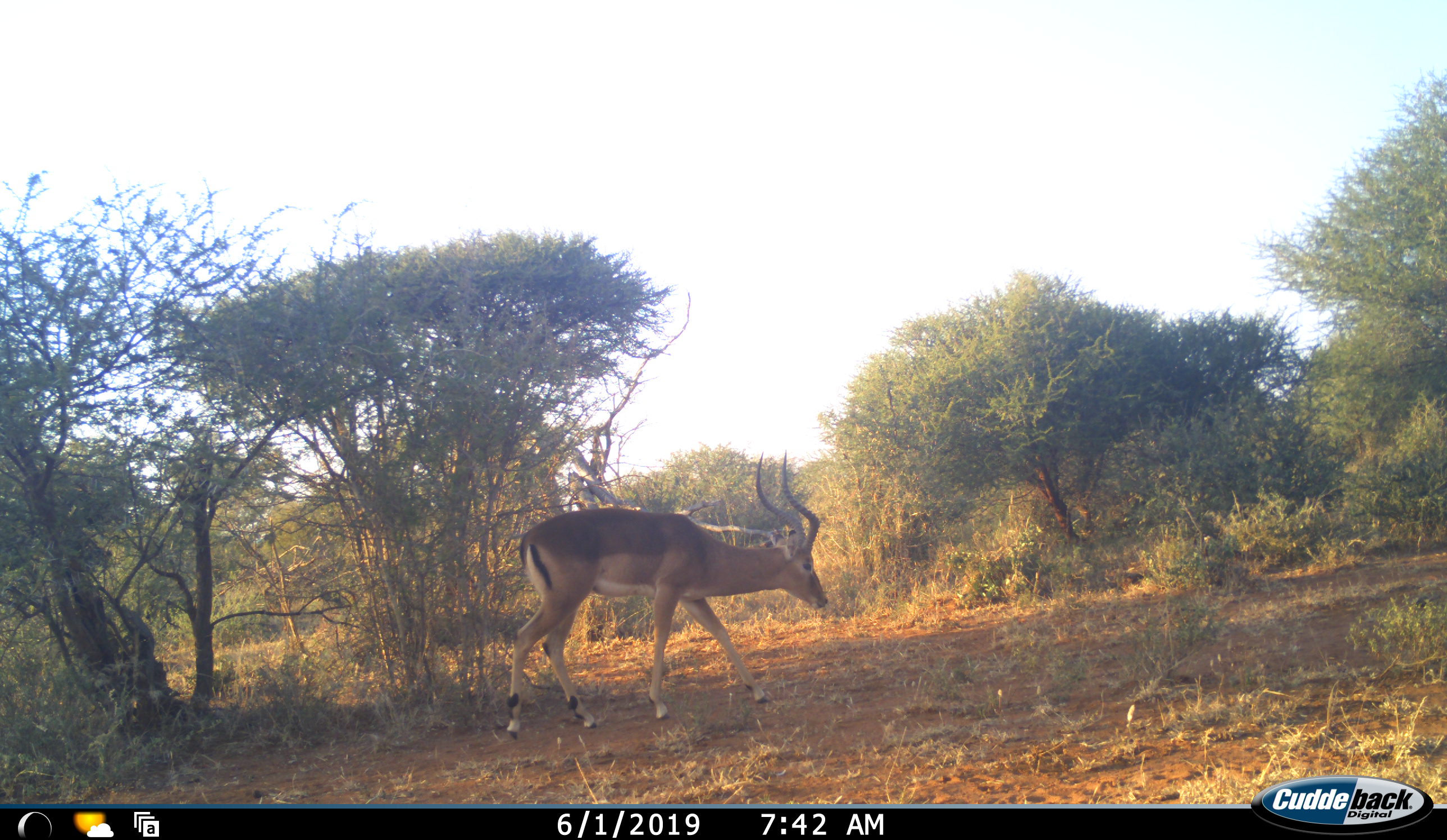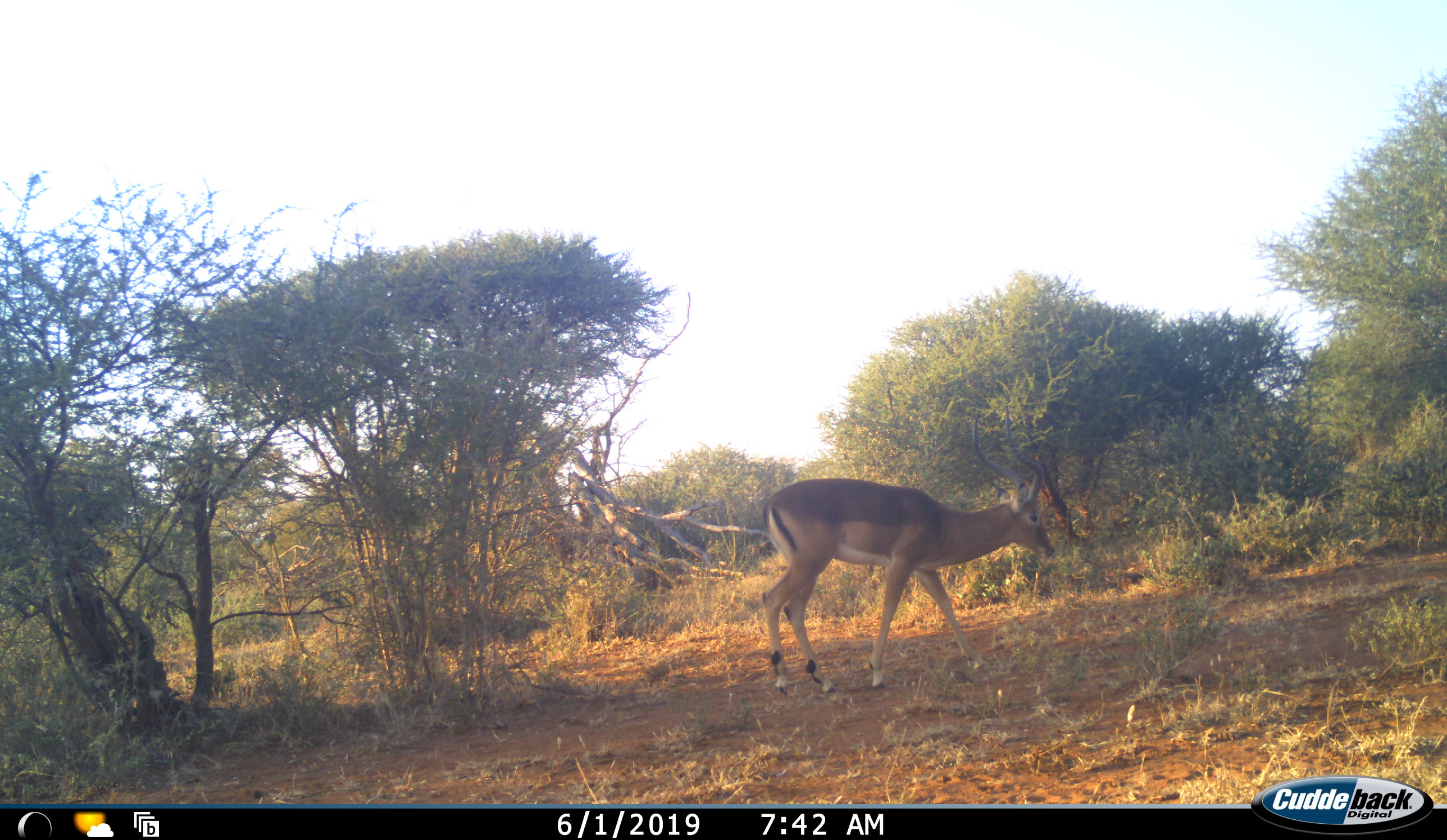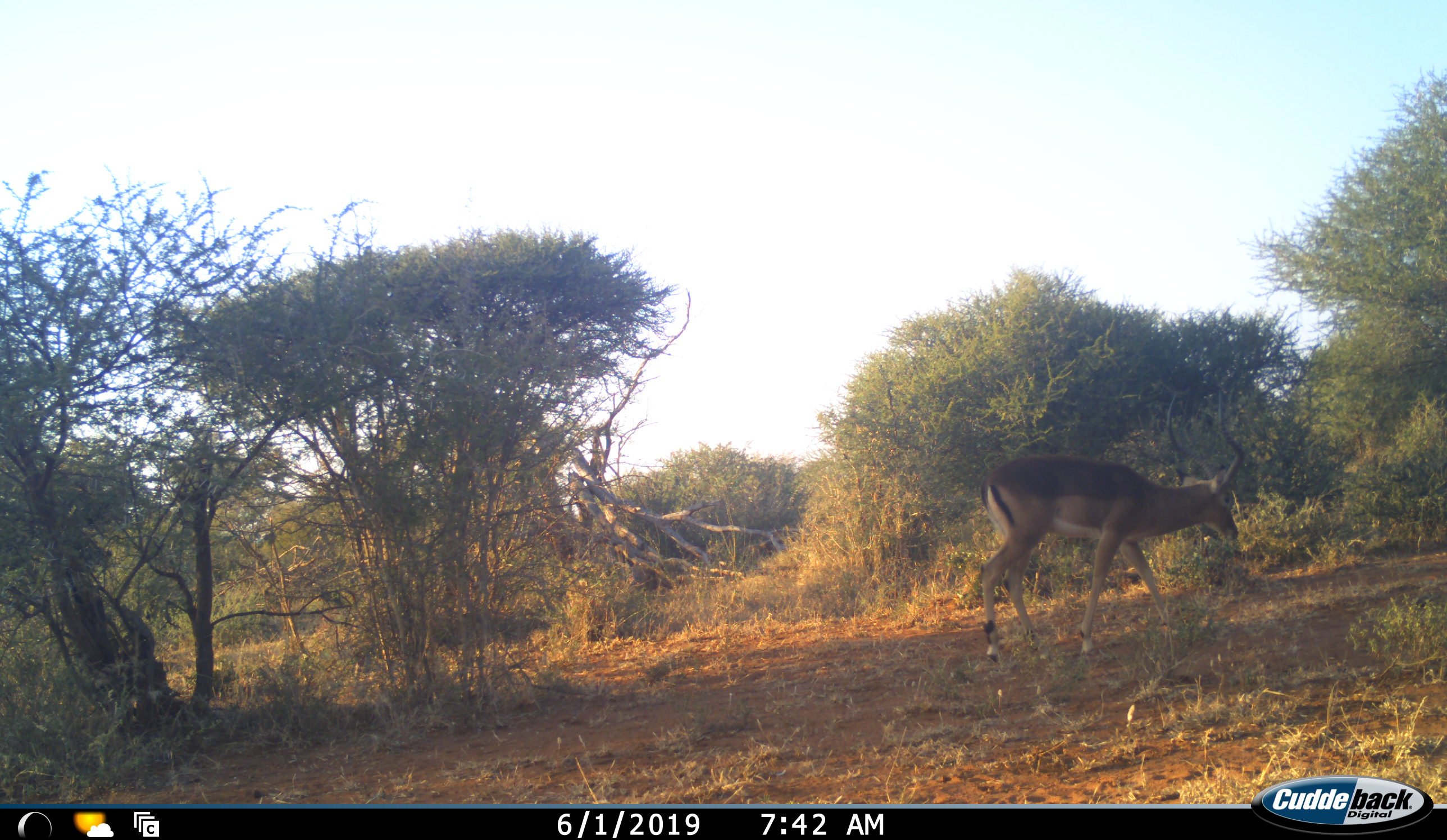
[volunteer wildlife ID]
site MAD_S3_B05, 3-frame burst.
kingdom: Animalia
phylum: Chordata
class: Mammalia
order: Artiodactyla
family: Bovidae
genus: Aepyceros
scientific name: Aepyceros melampus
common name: impala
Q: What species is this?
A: Impala (Aepyceros melampus).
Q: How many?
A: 1.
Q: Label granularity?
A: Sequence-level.